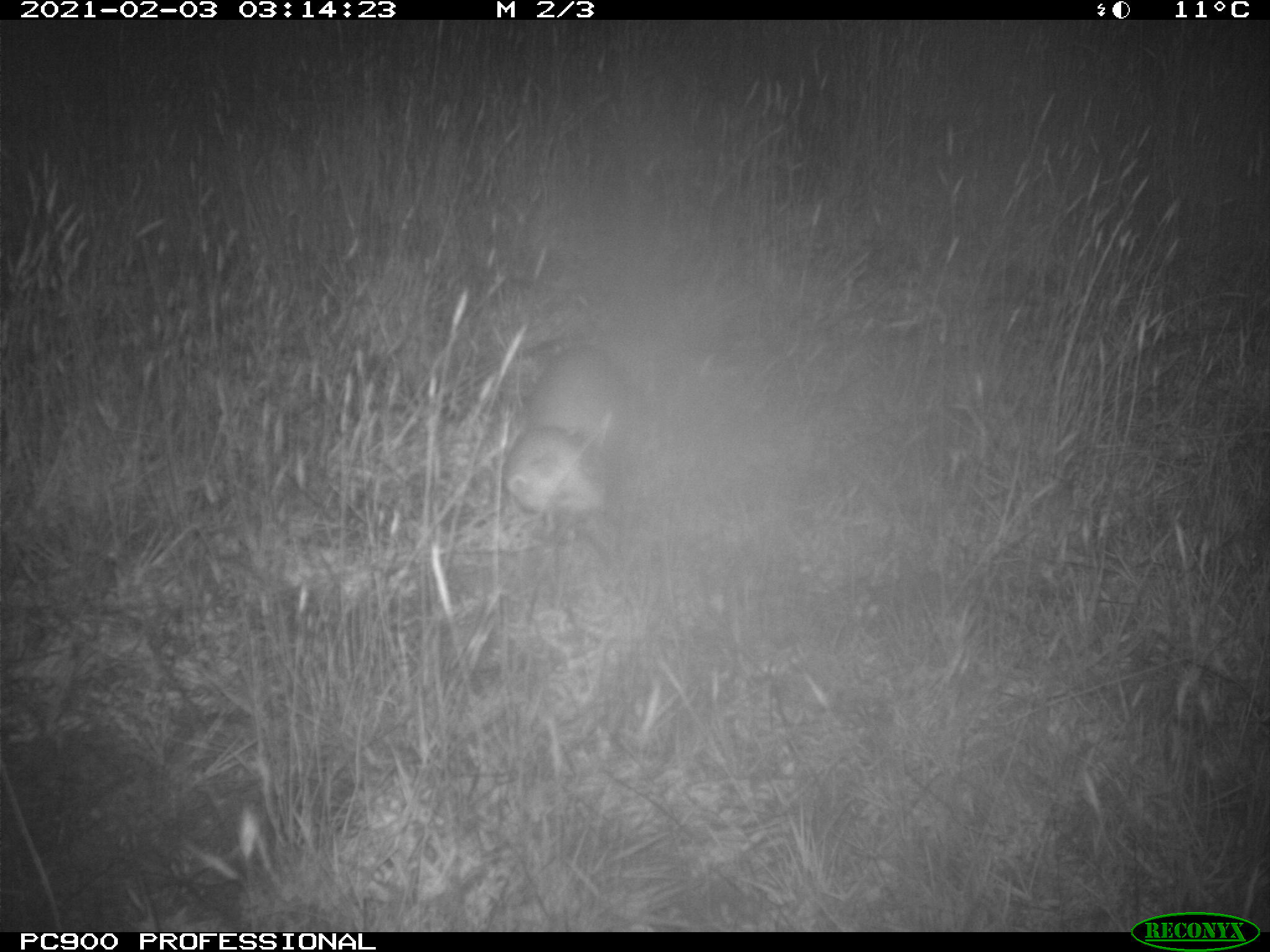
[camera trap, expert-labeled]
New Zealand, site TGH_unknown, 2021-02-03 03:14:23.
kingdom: Animalia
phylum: Chordata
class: Mammalia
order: Carnivora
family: Mustelidae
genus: Mustela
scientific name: Mustela furo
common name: ferret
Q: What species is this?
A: Ferret (Mustela furo).